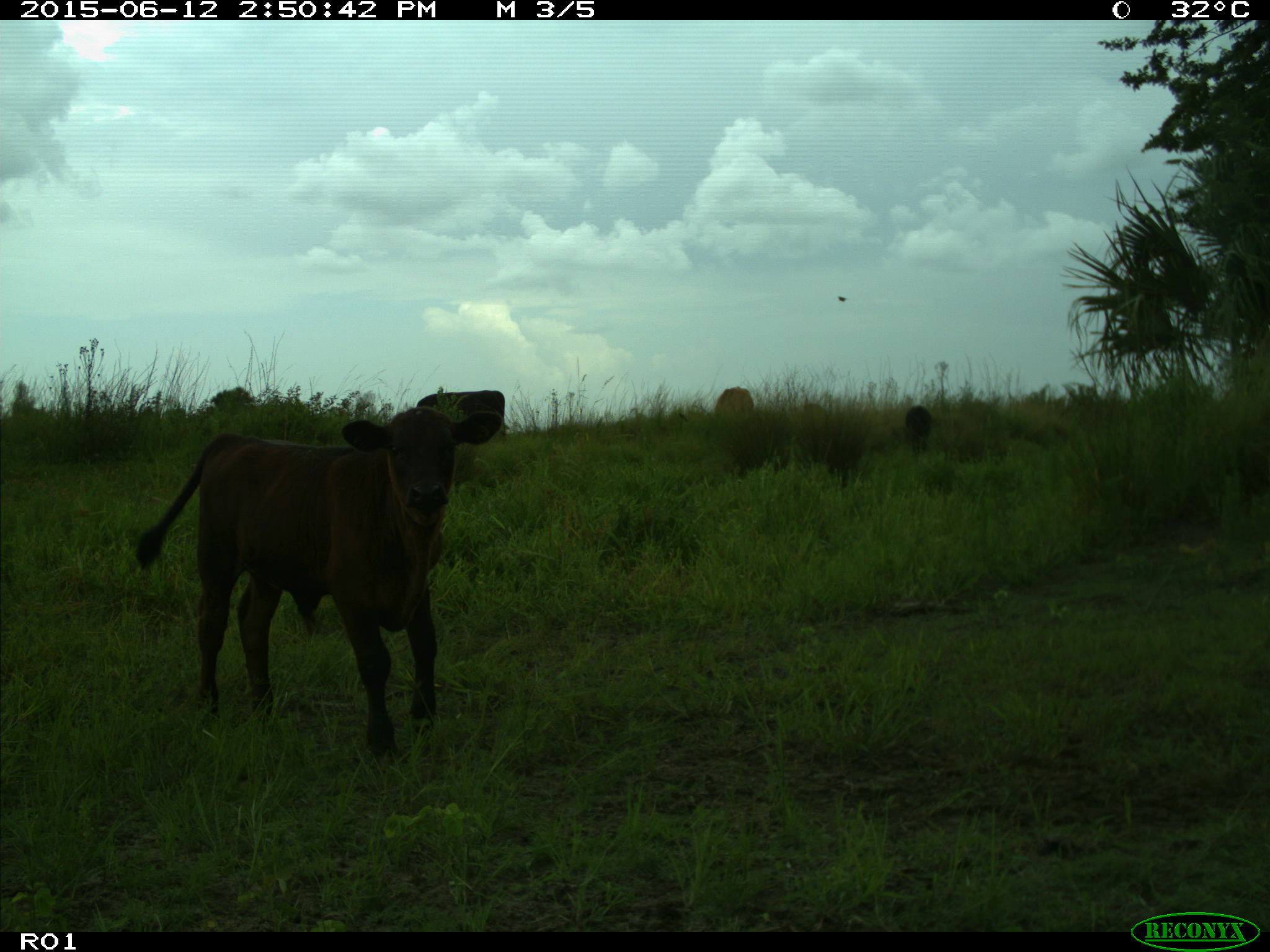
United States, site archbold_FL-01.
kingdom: Animalia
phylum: Chordata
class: Mammalia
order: Artiodactyla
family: Bovidae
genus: Bos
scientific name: Bos taurus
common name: domestic cow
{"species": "Bos taurus (domestic cow)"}